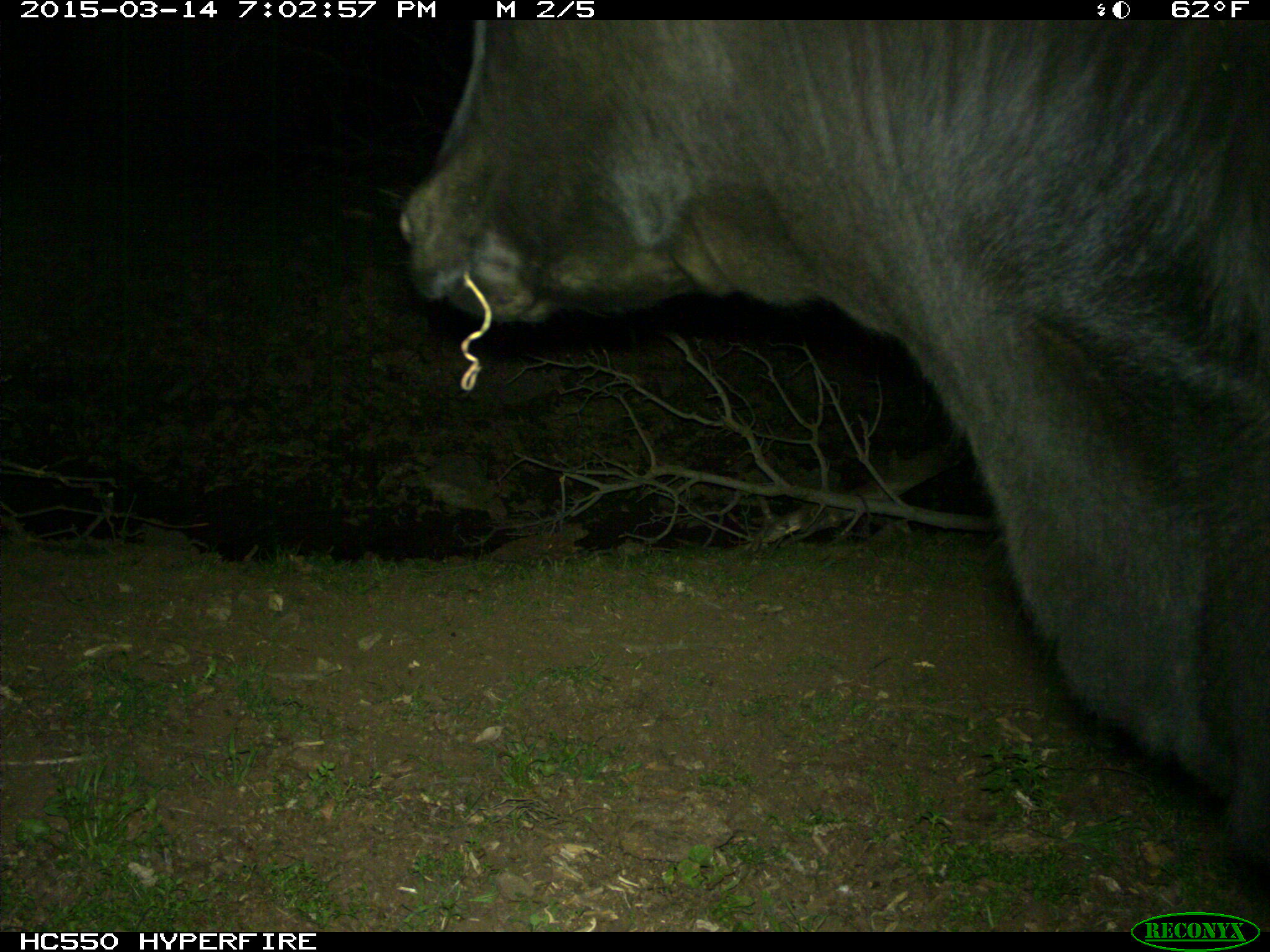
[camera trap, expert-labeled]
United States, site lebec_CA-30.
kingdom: Animalia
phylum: Chordata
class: Mammalia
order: Artiodactyla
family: Bovidae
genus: Bos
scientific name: Bos taurus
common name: domestic cow